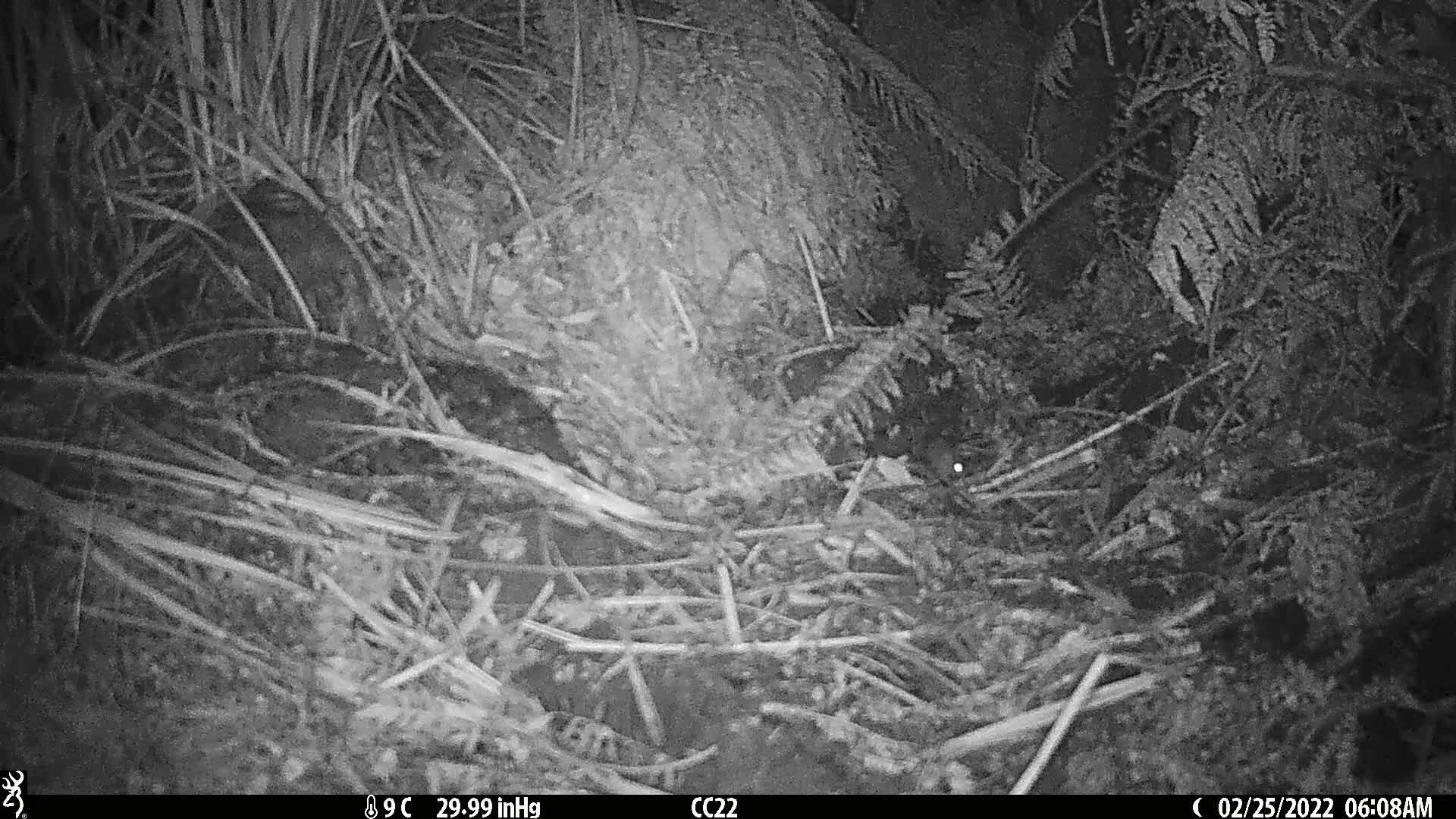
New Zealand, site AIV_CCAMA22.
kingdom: Animalia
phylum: Chordata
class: Mammalia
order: Rodentia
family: Muridae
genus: Mus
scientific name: Mus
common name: mouse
Mouse (Mus).